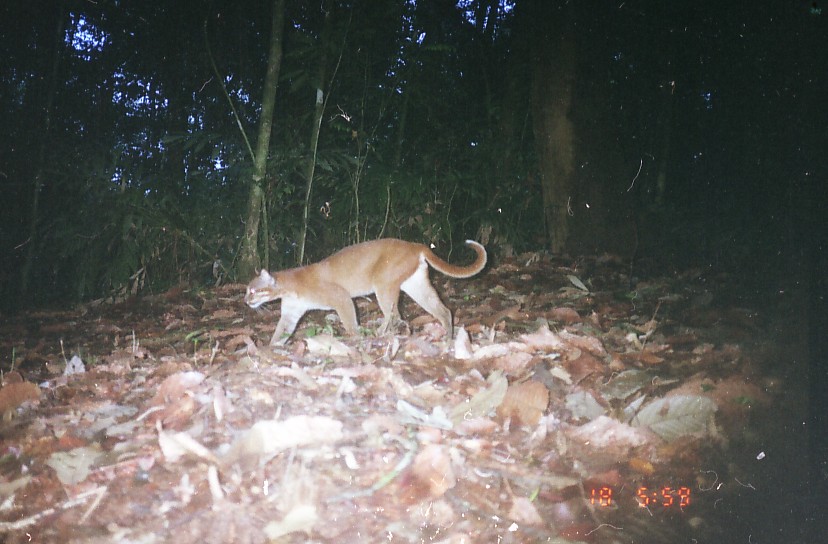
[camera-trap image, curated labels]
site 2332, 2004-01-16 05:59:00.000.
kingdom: Animalia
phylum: Chordata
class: Mammalia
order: Carnivora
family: Felidae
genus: Catopuma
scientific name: Catopuma temminckii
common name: asian golden cat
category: pardofelis temminckii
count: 1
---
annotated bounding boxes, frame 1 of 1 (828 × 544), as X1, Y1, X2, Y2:
pardofelis temminckii: 242, 237, 487, 346